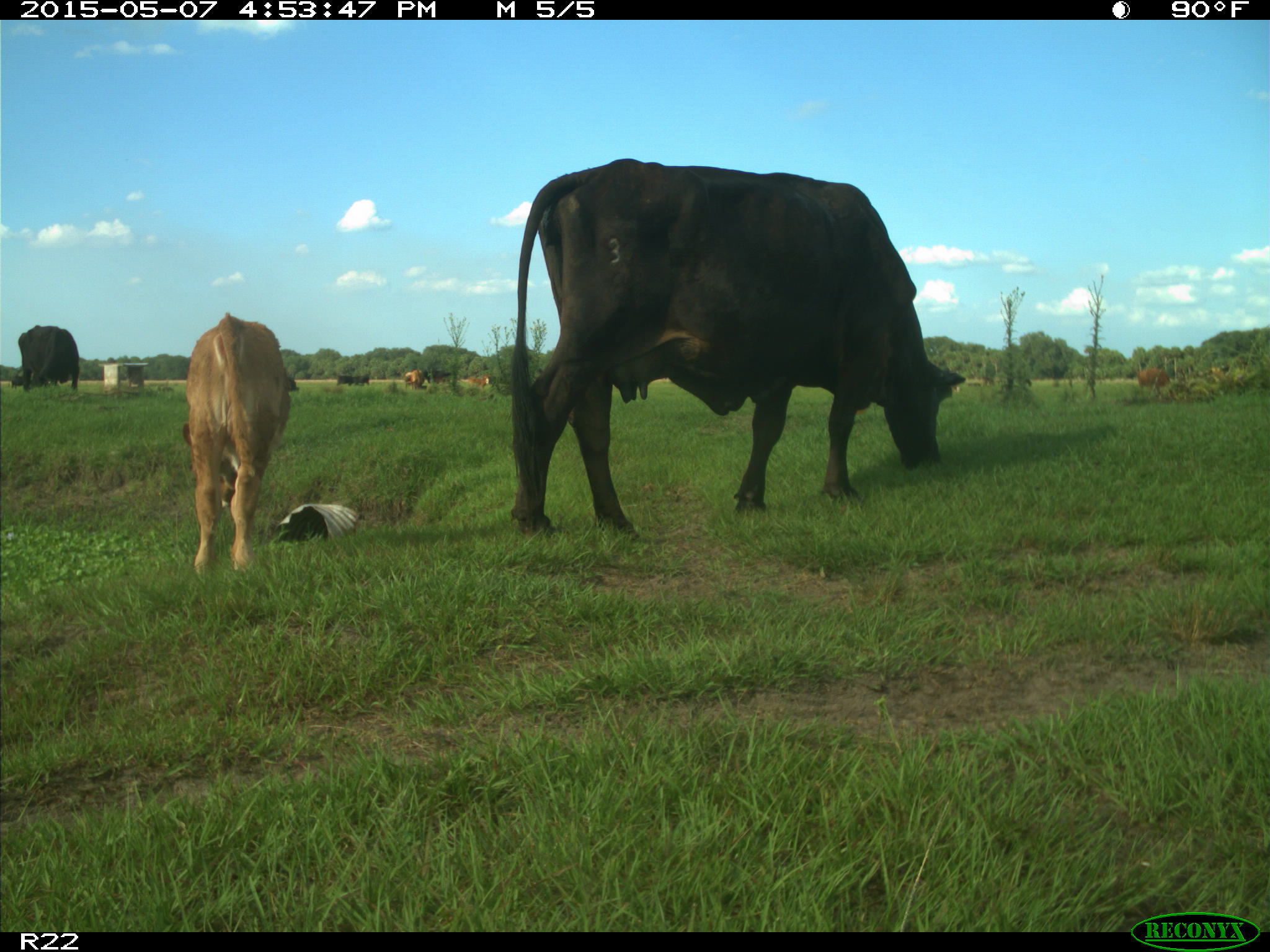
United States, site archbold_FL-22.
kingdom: Animalia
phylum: Chordata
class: Mammalia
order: Artiodactyla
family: Bovidae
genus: Bos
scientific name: Bos taurus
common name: domestic cow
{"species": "Bos taurus (domestic cow)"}